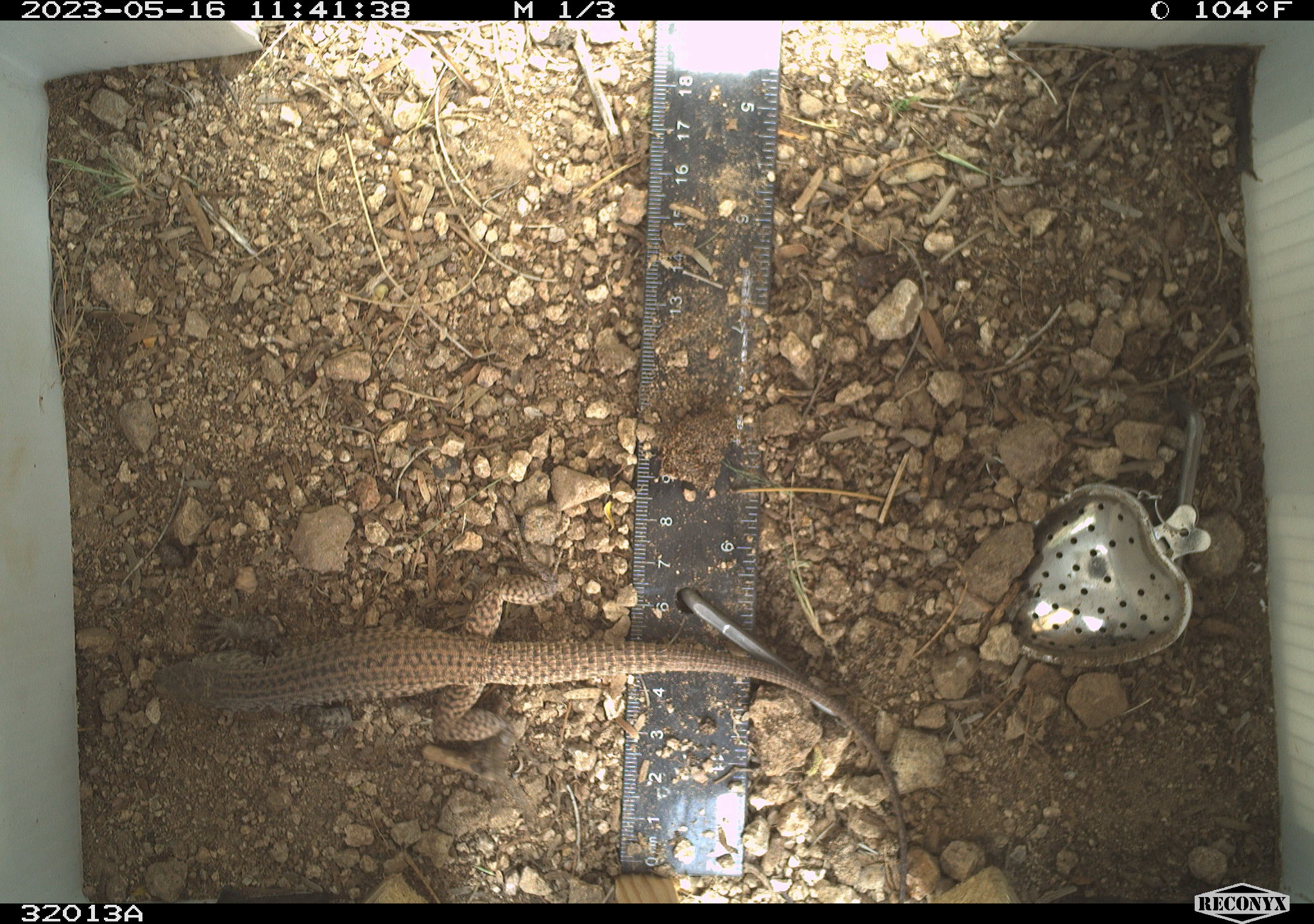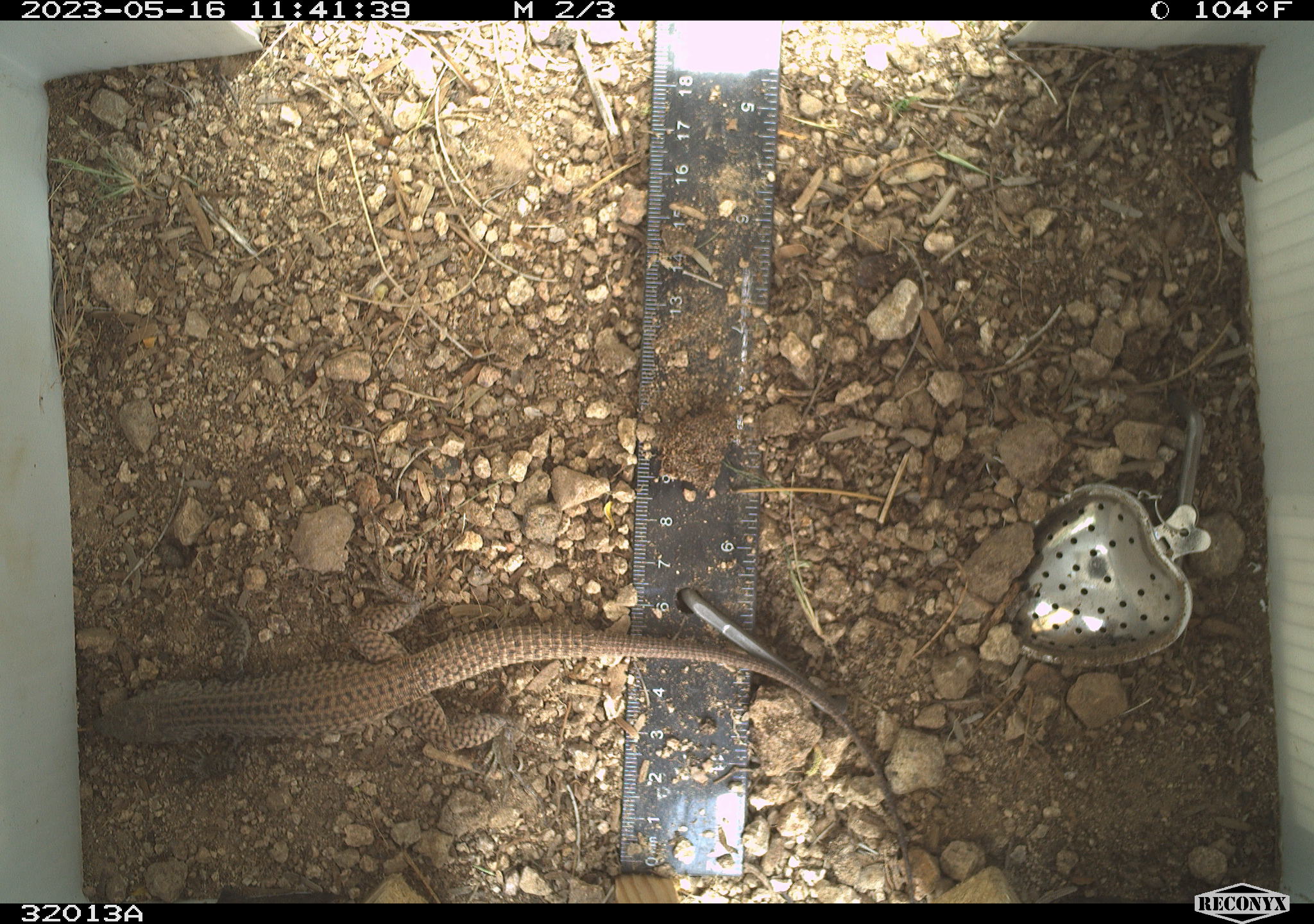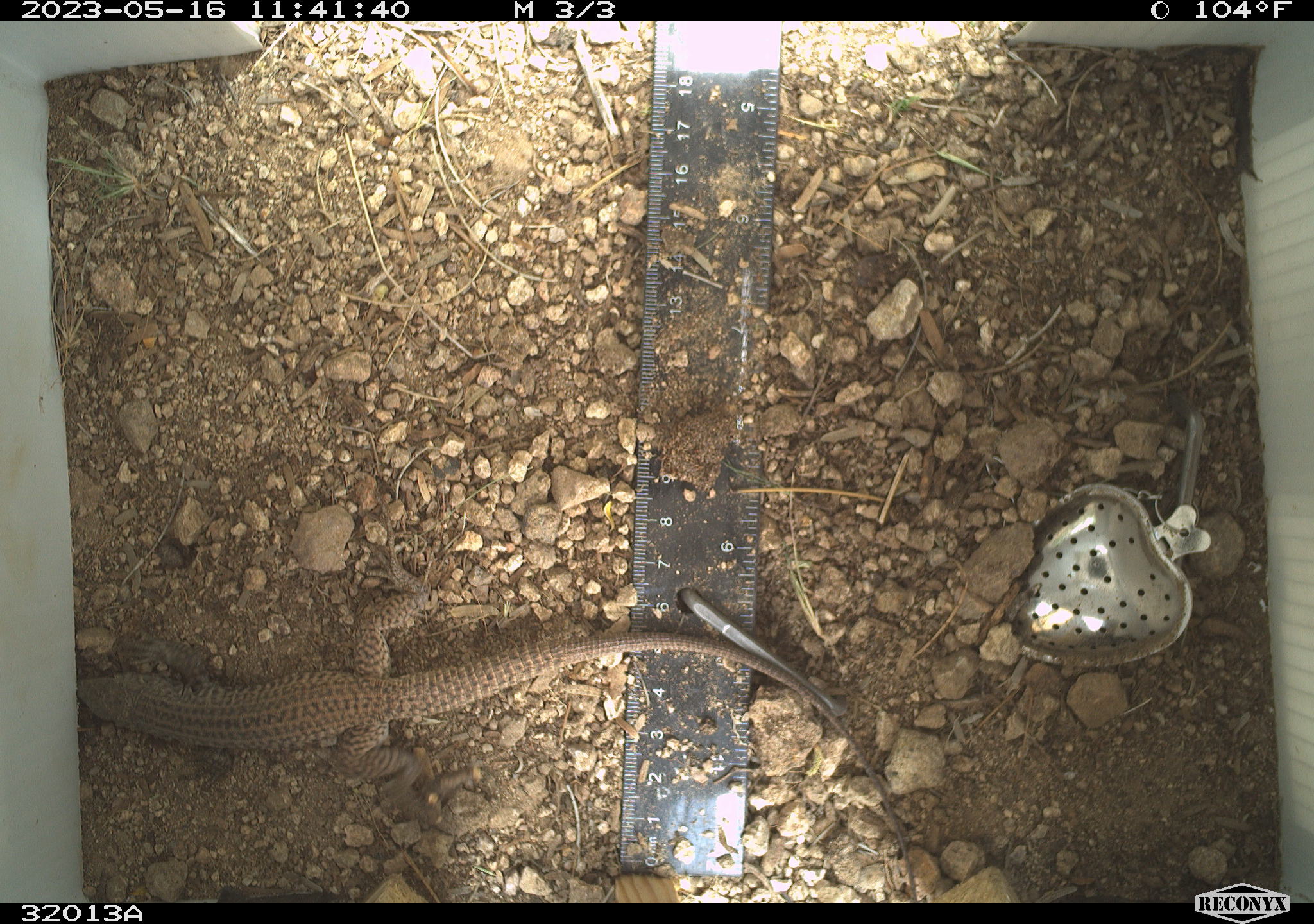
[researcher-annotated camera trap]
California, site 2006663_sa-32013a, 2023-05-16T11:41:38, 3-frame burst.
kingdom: Animalia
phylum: Chordata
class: Reptilia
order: Squamata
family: Teiidae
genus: Aspidoscelis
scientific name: Aspidoscelis tigris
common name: western whiptail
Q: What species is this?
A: Western whiptail (Aspidoscelis tigris).